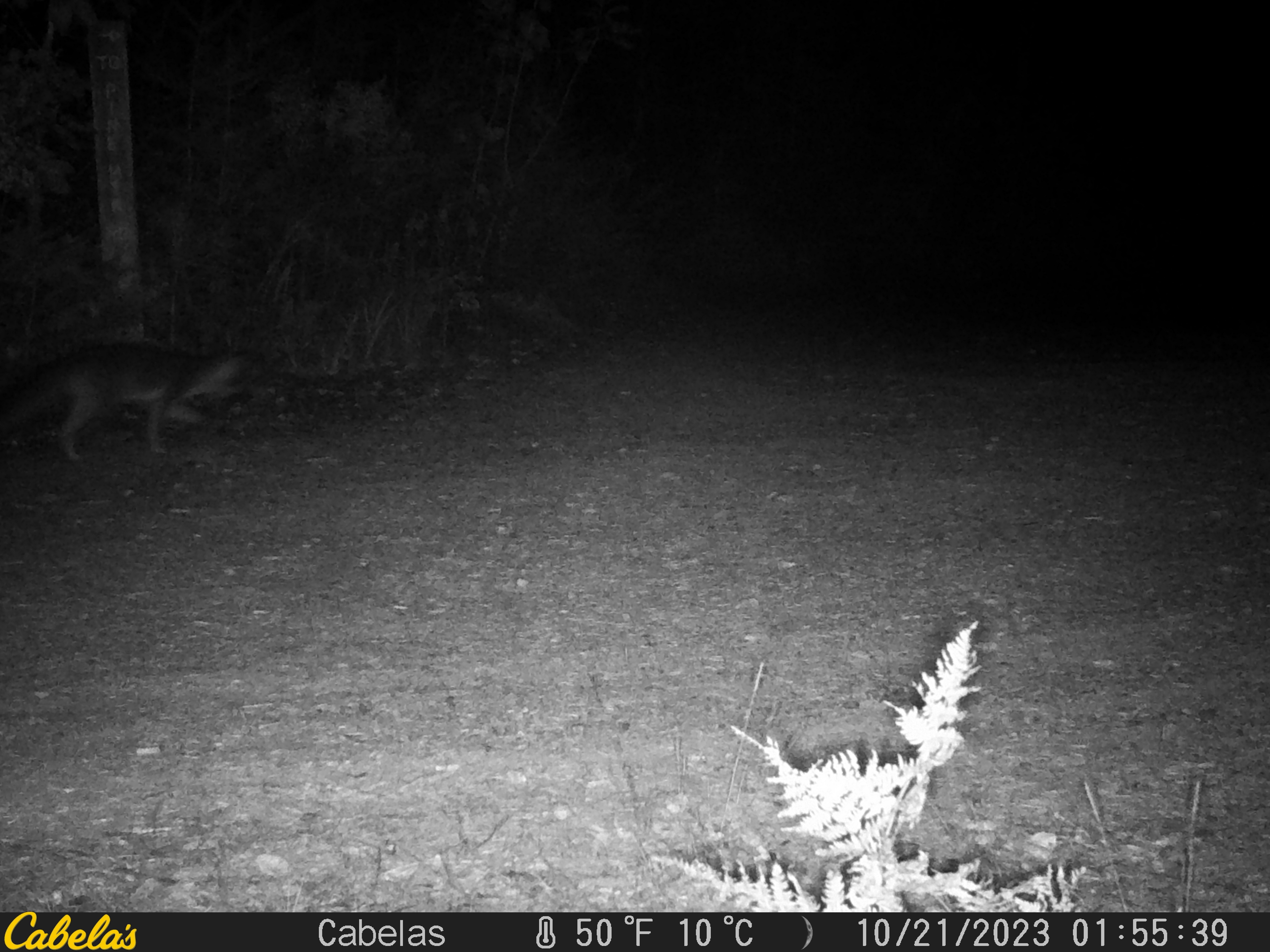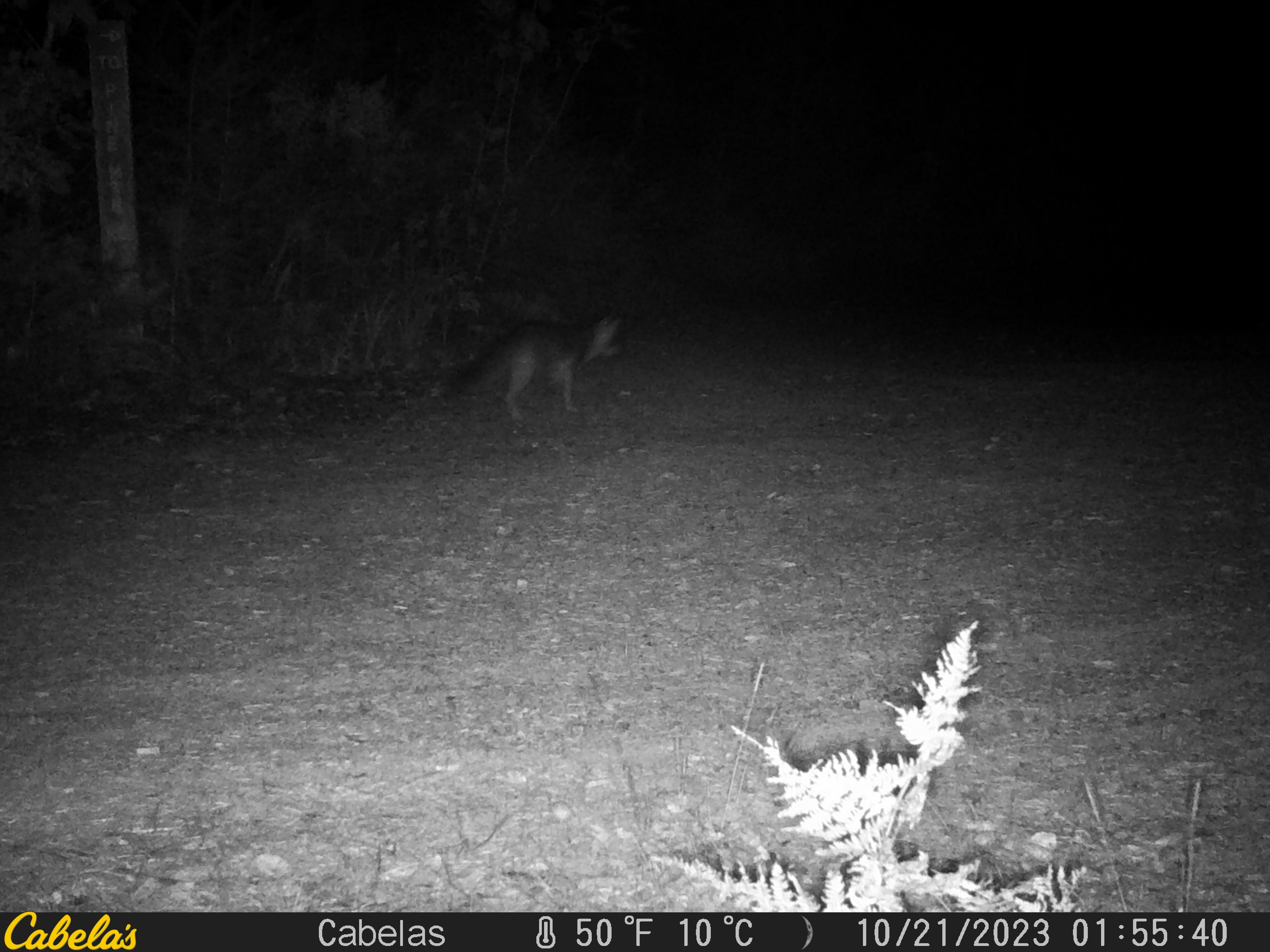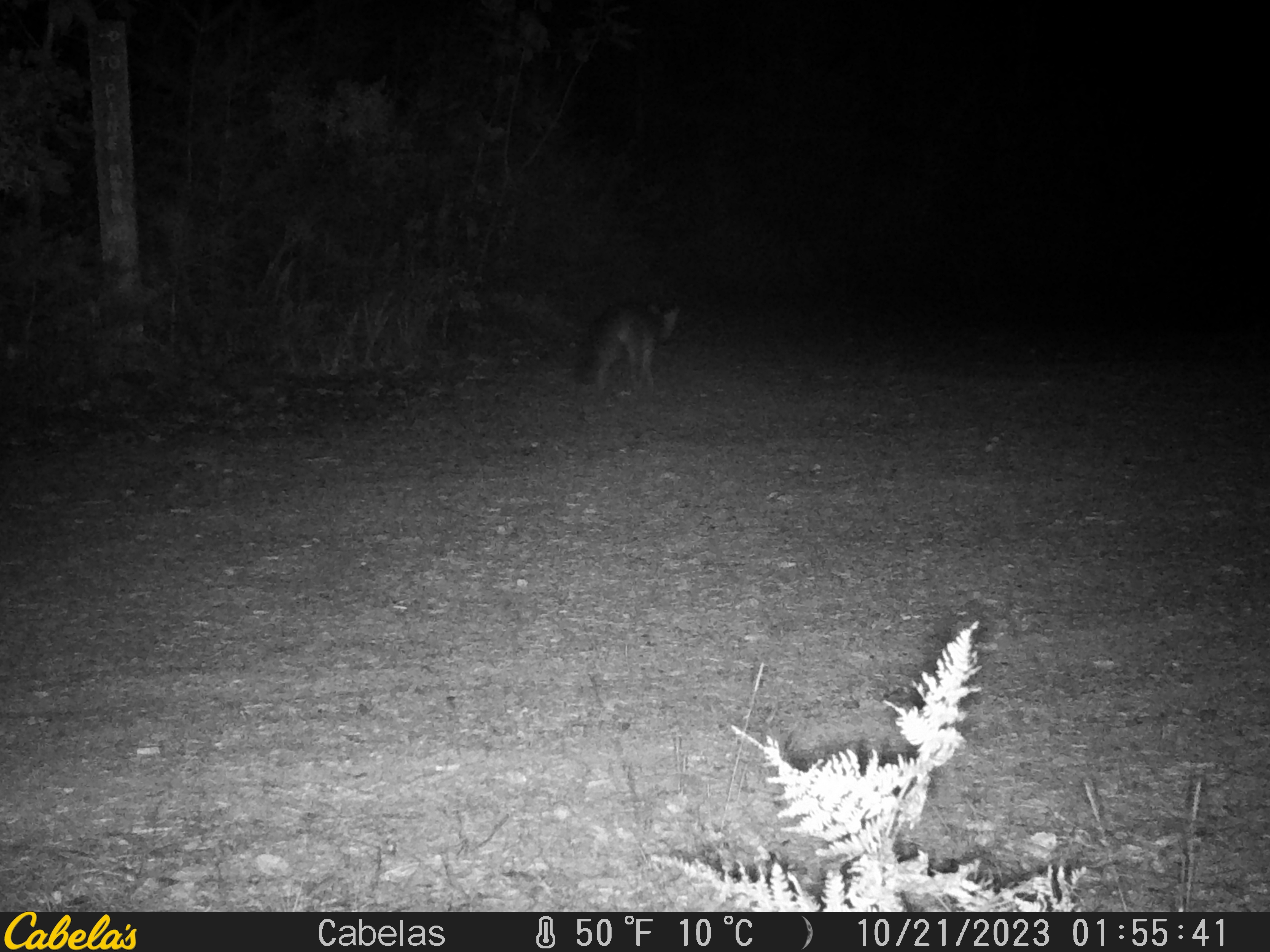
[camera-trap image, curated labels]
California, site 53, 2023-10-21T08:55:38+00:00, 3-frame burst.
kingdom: Animalia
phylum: Chordata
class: Mammalia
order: Carnivora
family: Canidae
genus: Urocyon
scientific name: Urocyon cinereoargenteus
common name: gray fox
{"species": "gray fox (Urocyon cinereoargenteus)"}